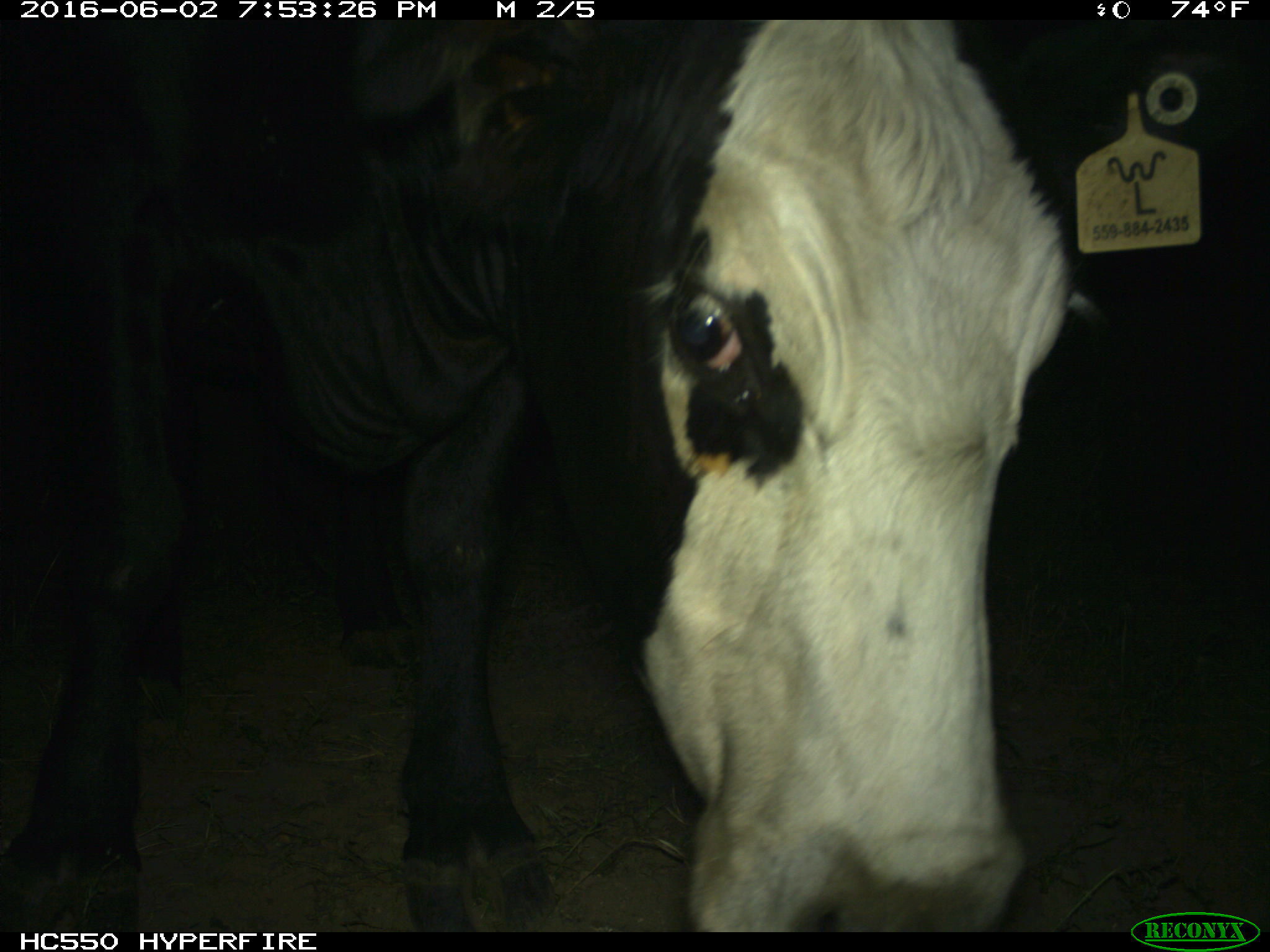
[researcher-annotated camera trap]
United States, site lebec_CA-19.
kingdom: Animalia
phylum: Chordata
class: Mammalia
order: Artiodactyla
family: Bovidae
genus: Bos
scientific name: Bos taurus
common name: domestic cow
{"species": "Bos taurus (domestic cow)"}